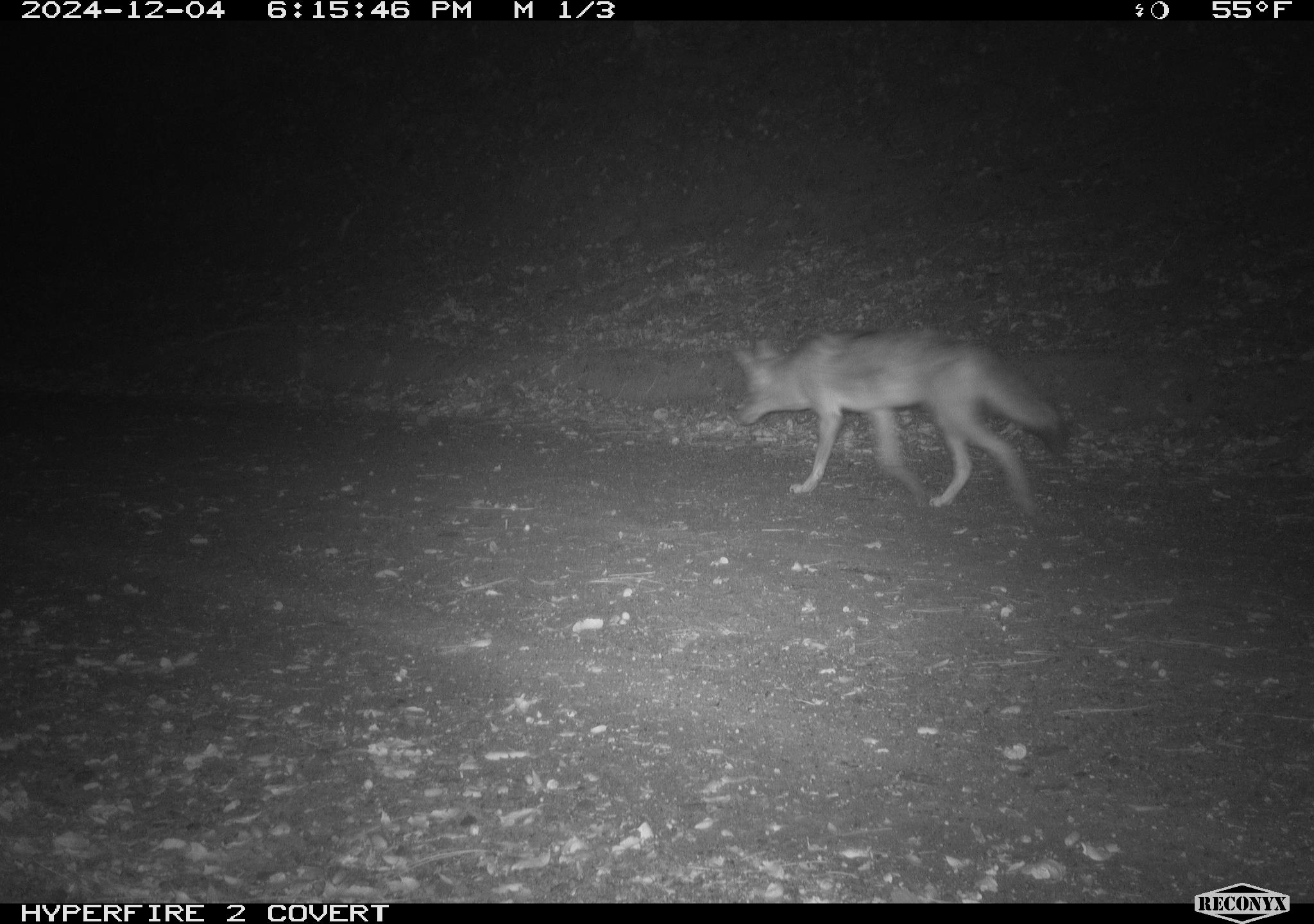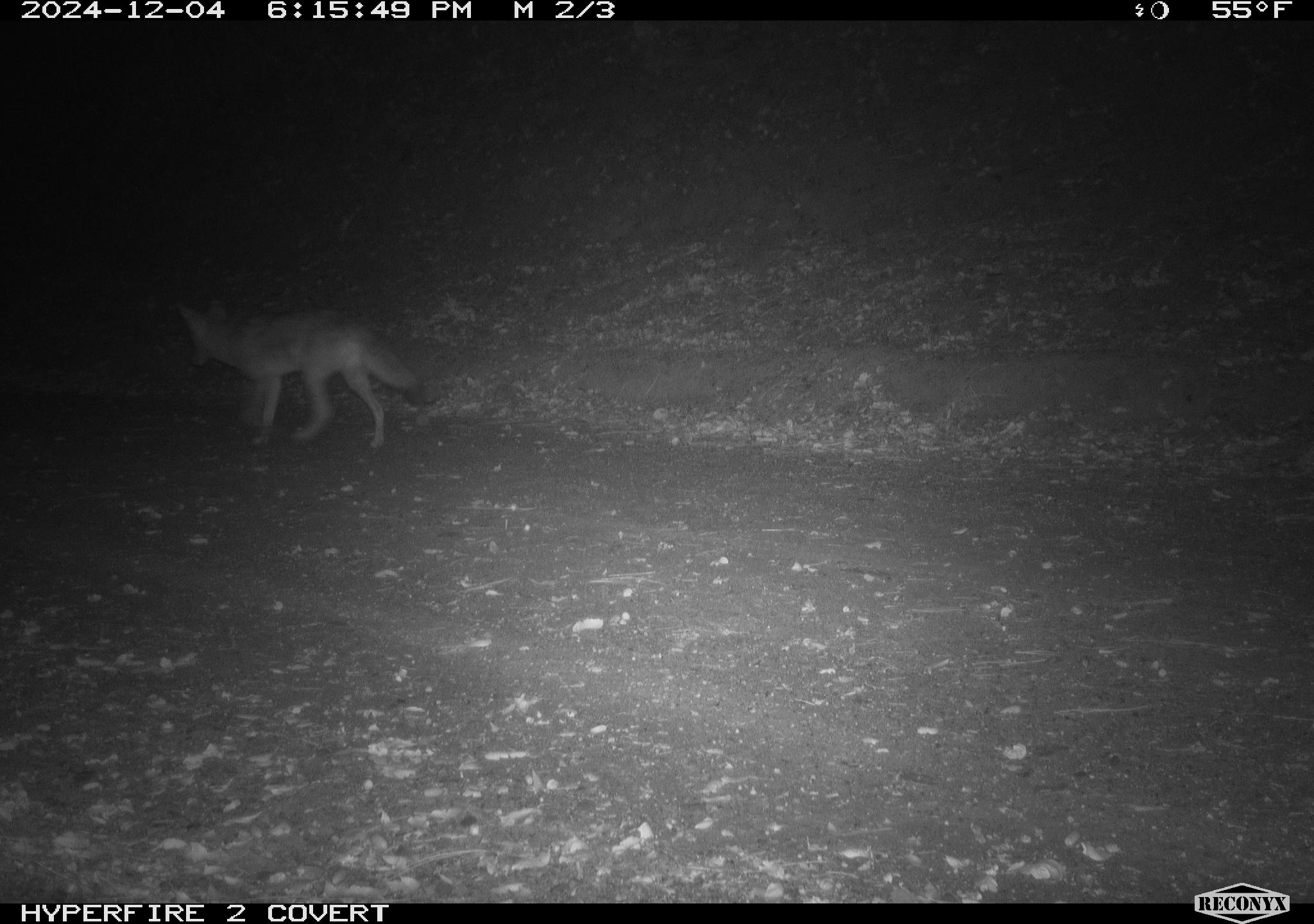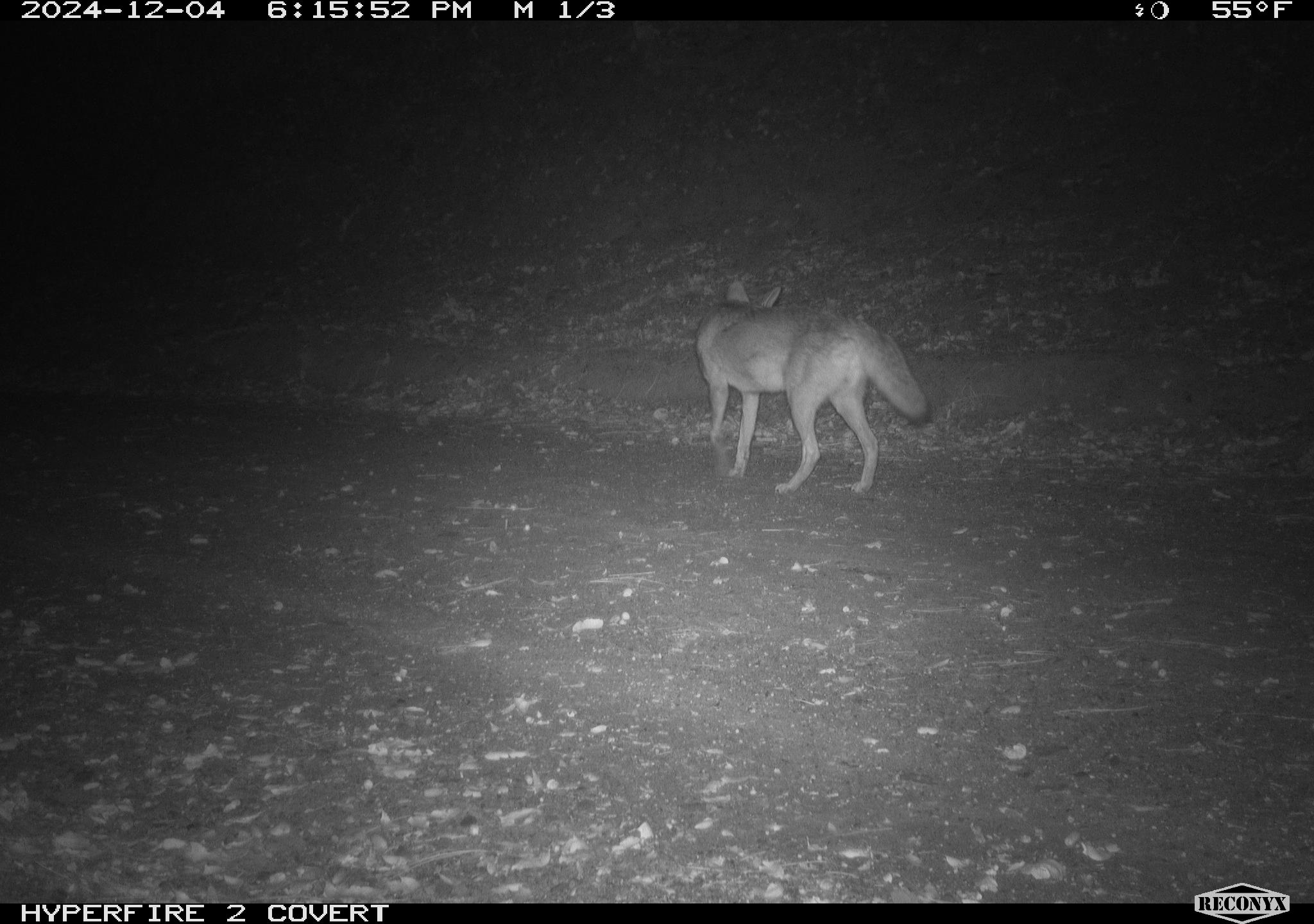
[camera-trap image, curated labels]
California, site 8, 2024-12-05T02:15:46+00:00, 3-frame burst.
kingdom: Animalia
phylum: Chordata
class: Mammalia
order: Carnivora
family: Canidae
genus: Canis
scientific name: Canis latrans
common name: coyote